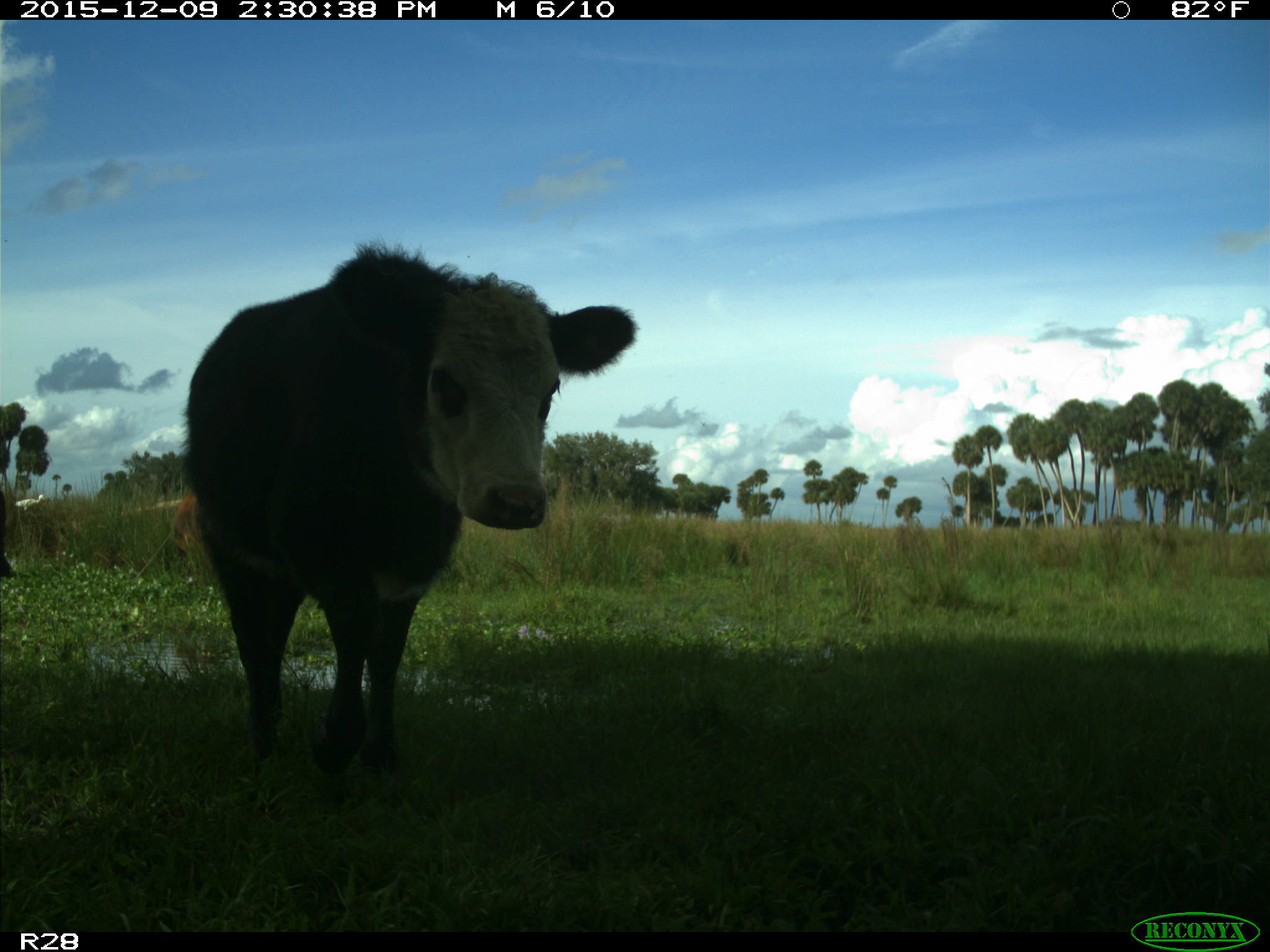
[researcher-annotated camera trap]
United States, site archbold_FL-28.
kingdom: Animalia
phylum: Chordata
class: Mammalia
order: Artiodactyla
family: Bovidae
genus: Bos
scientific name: Bos taurus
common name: domestic cow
Bos taurus (domestic cow).